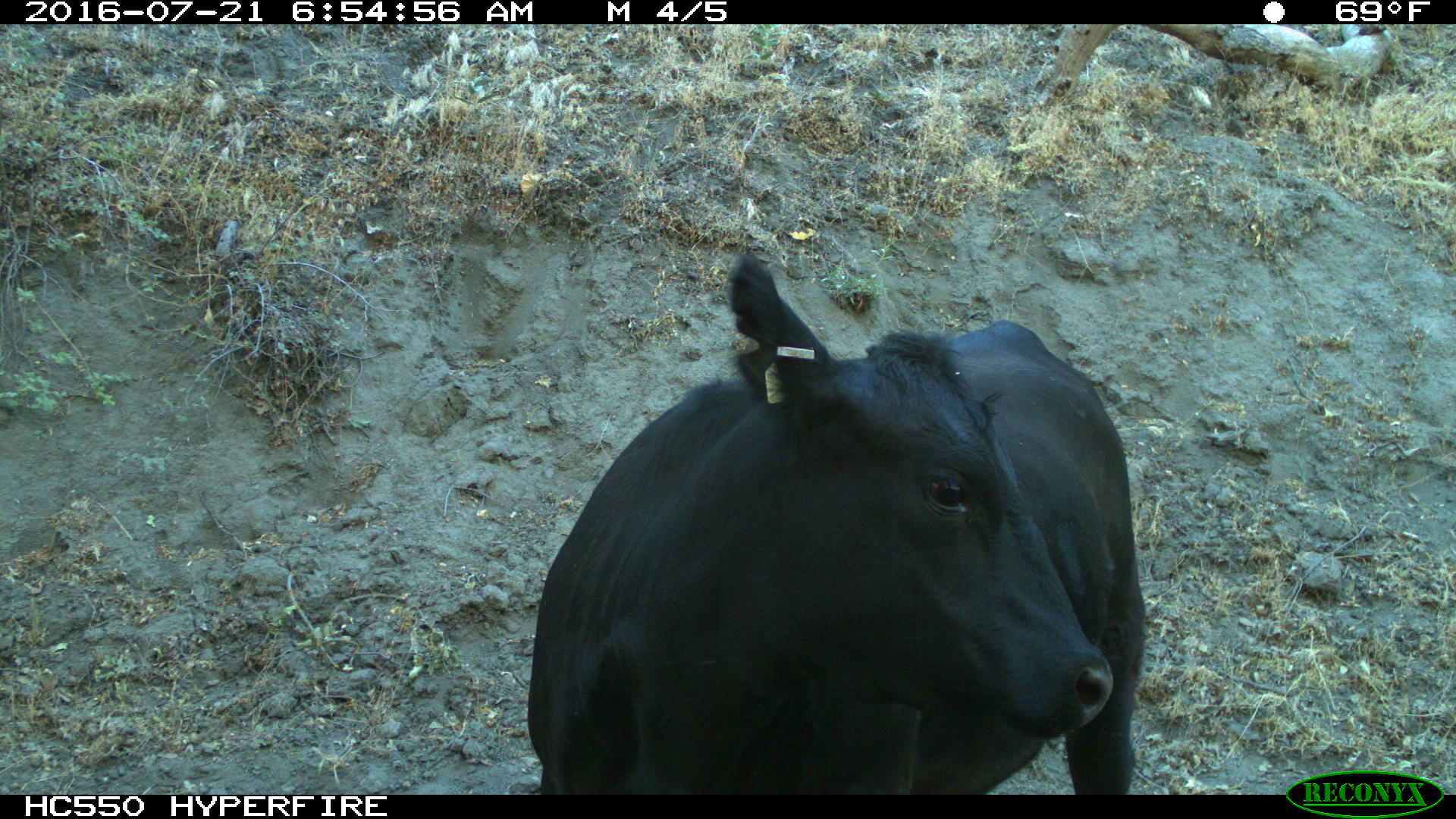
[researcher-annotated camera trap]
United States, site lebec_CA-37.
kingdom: Animalia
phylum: Chordata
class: Mammalia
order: Artiodactyla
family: Bovidae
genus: Bos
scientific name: Bos taurus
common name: domestic cow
Bos taurus (domestic cow).